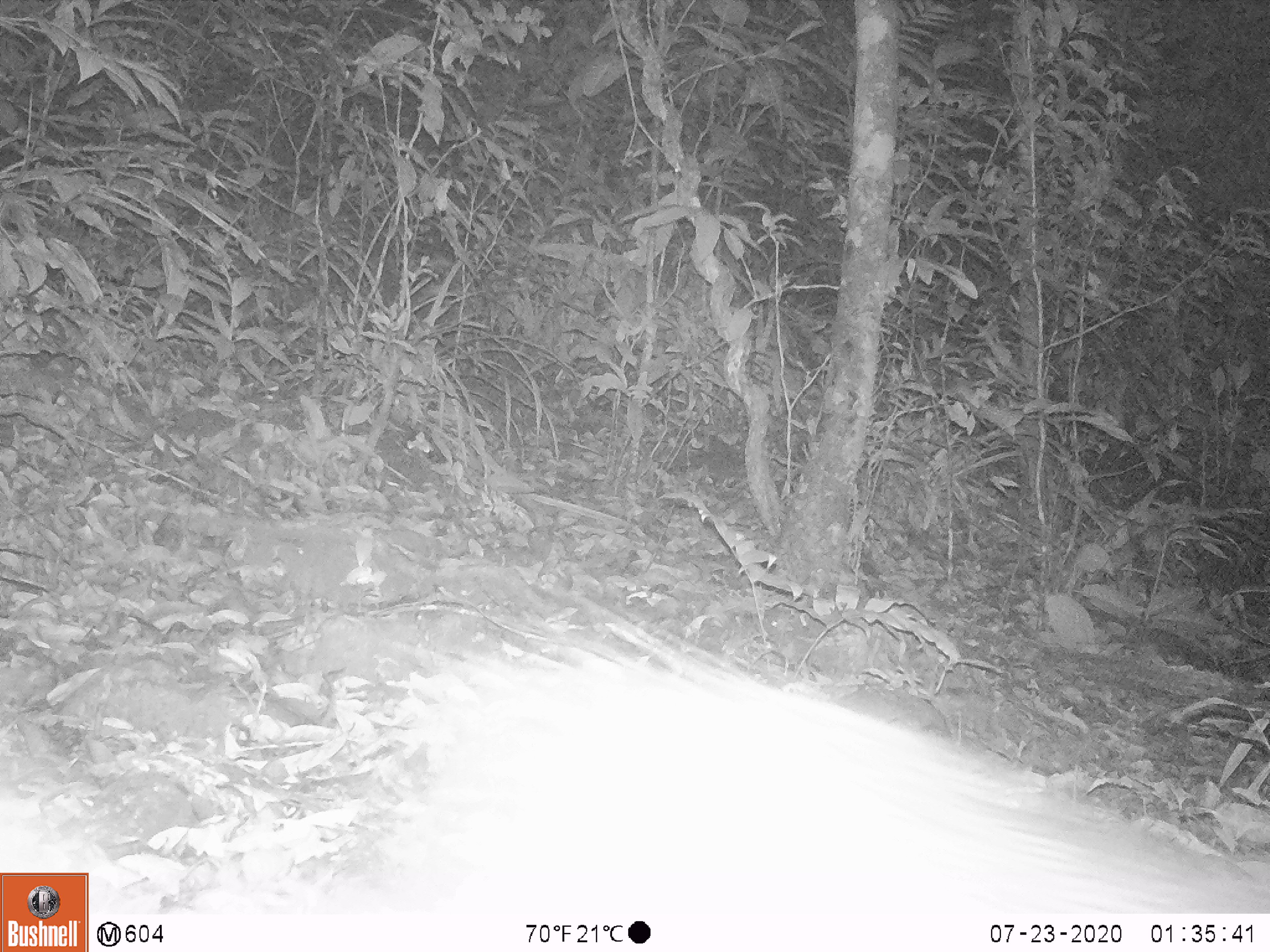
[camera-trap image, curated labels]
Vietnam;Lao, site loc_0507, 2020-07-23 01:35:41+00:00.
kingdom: Animalia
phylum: Chordata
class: Mammalia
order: Rodentia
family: Hystricidae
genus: Atherurus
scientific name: Atherurus macrourus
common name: asiatic brush-tailed porcupine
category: asiatic brush tailed porcupine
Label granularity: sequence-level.